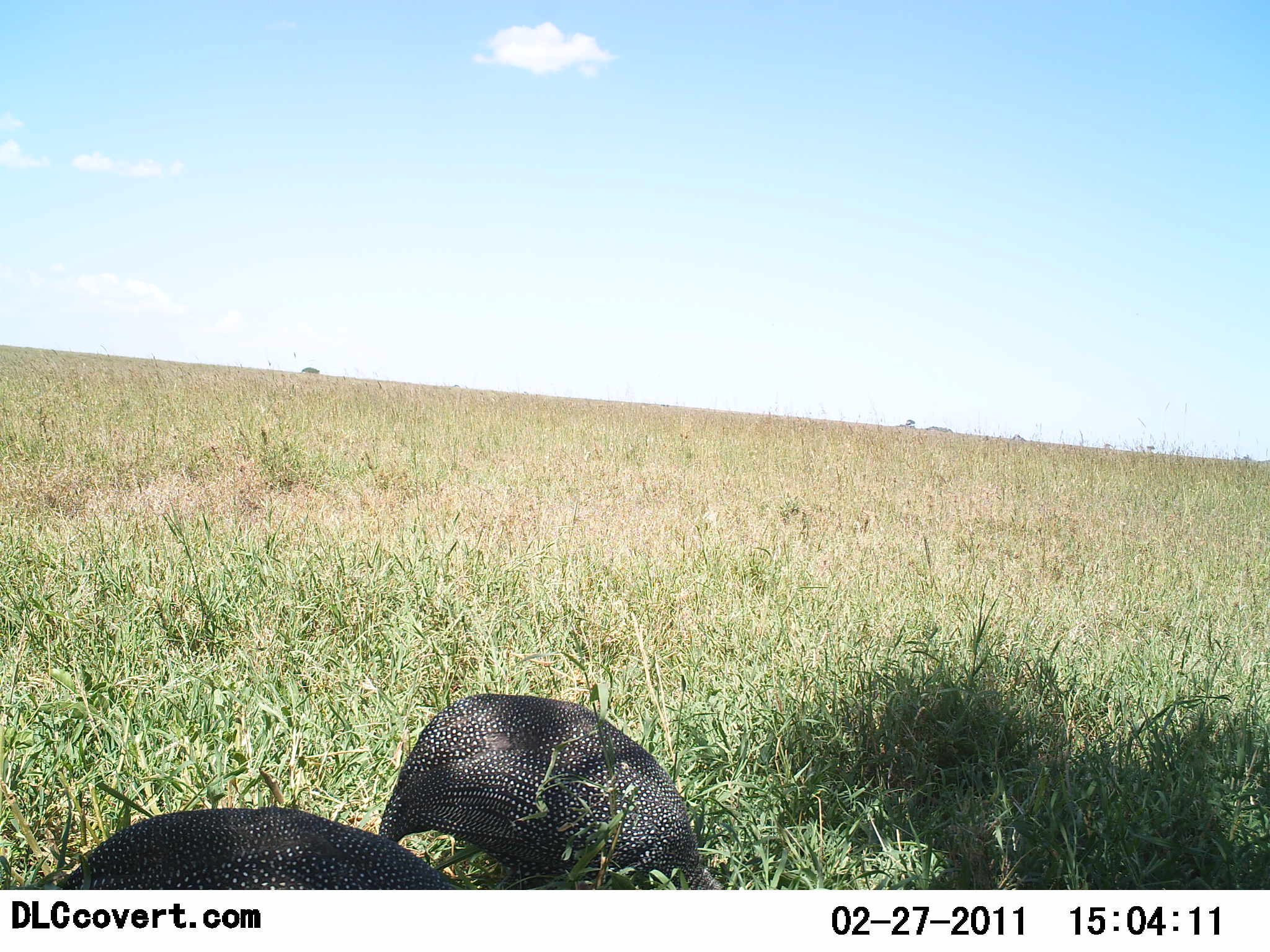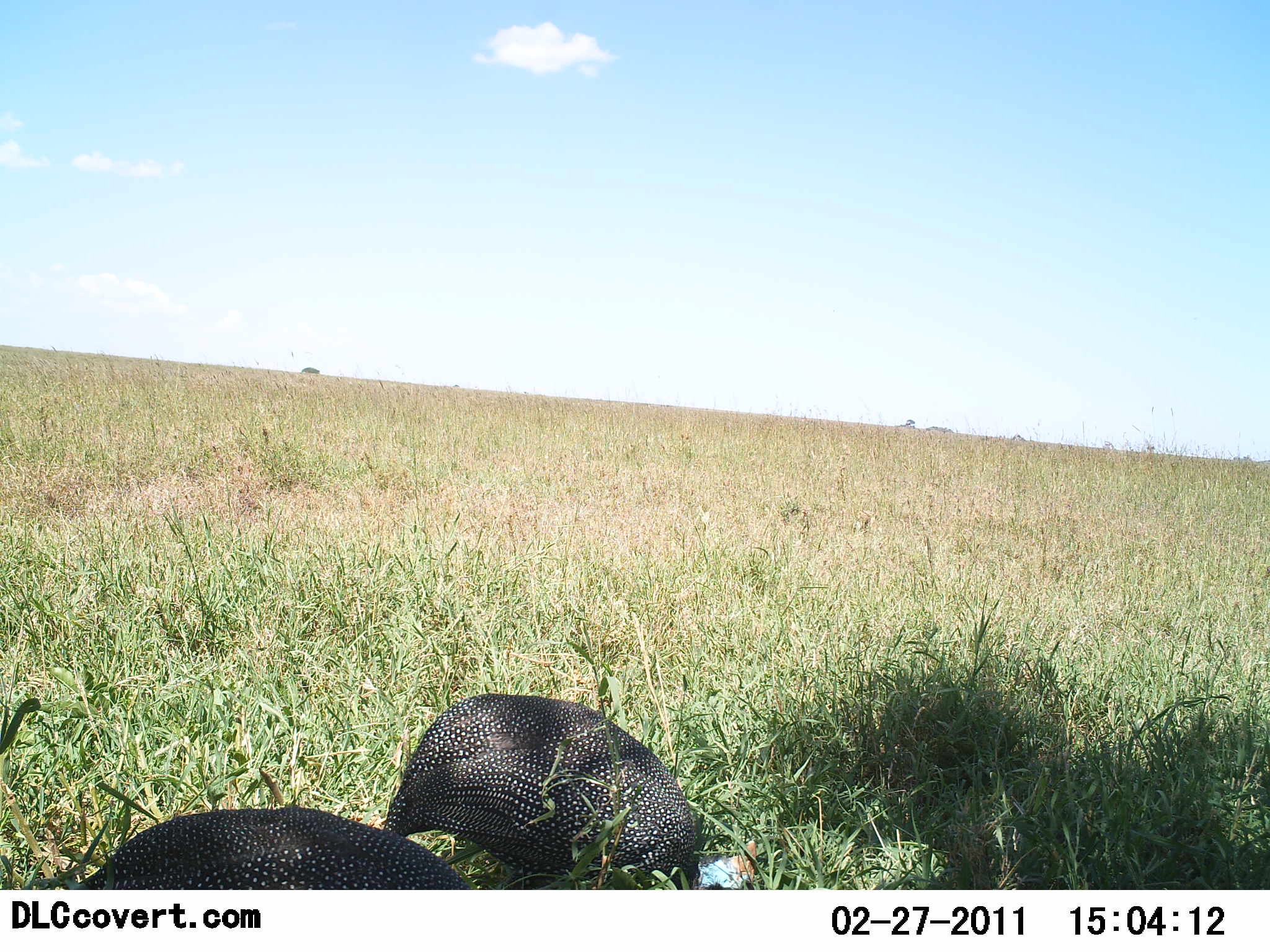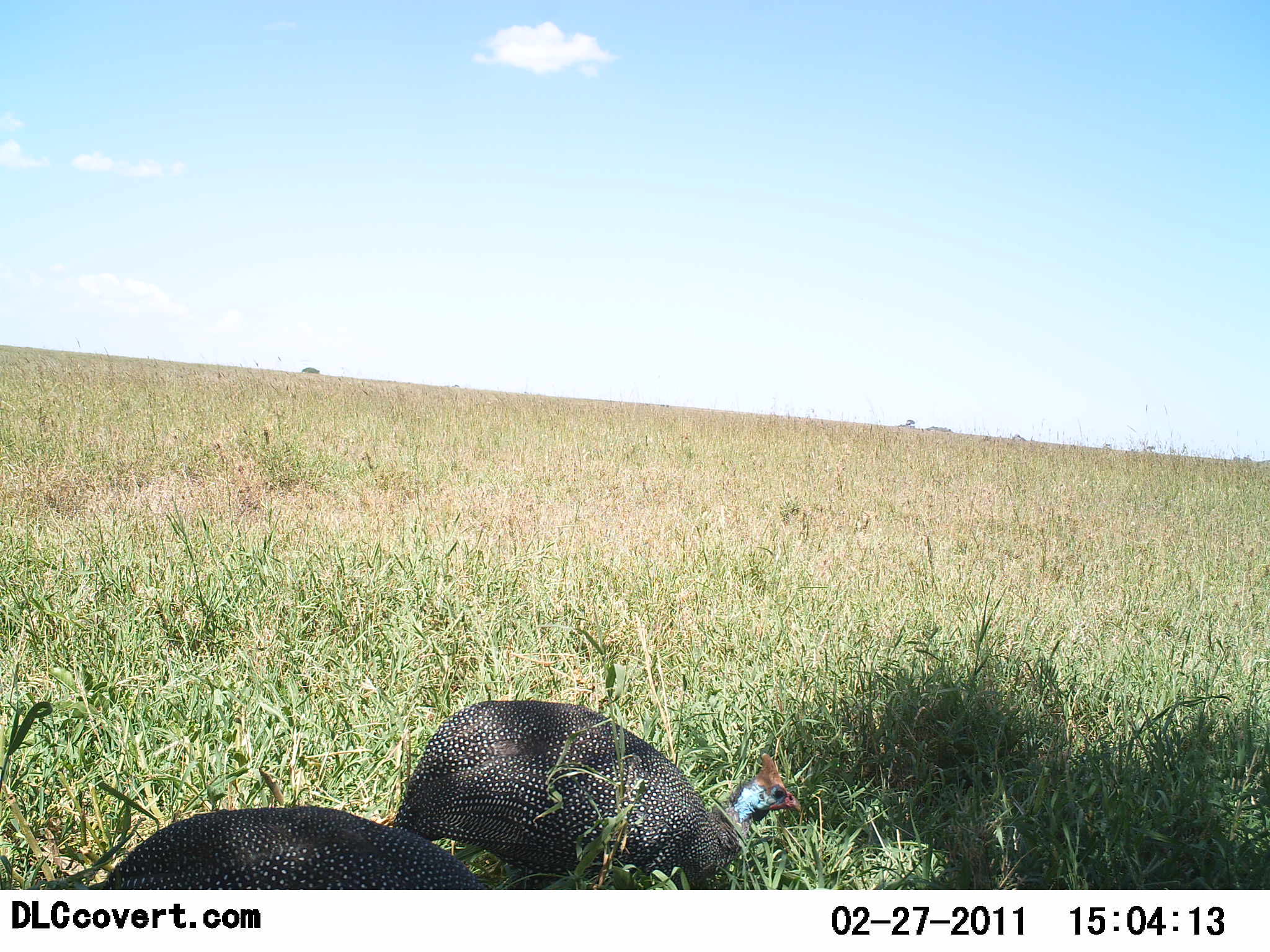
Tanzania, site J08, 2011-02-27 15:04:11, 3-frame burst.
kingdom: Animalia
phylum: Chordata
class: Aves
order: Galliformes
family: Numididae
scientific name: Numididae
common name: guinea fowl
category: guineafowl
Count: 2.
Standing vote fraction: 36%.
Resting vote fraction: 0%.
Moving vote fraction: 9%.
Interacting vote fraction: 0%.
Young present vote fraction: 0%.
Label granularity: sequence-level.